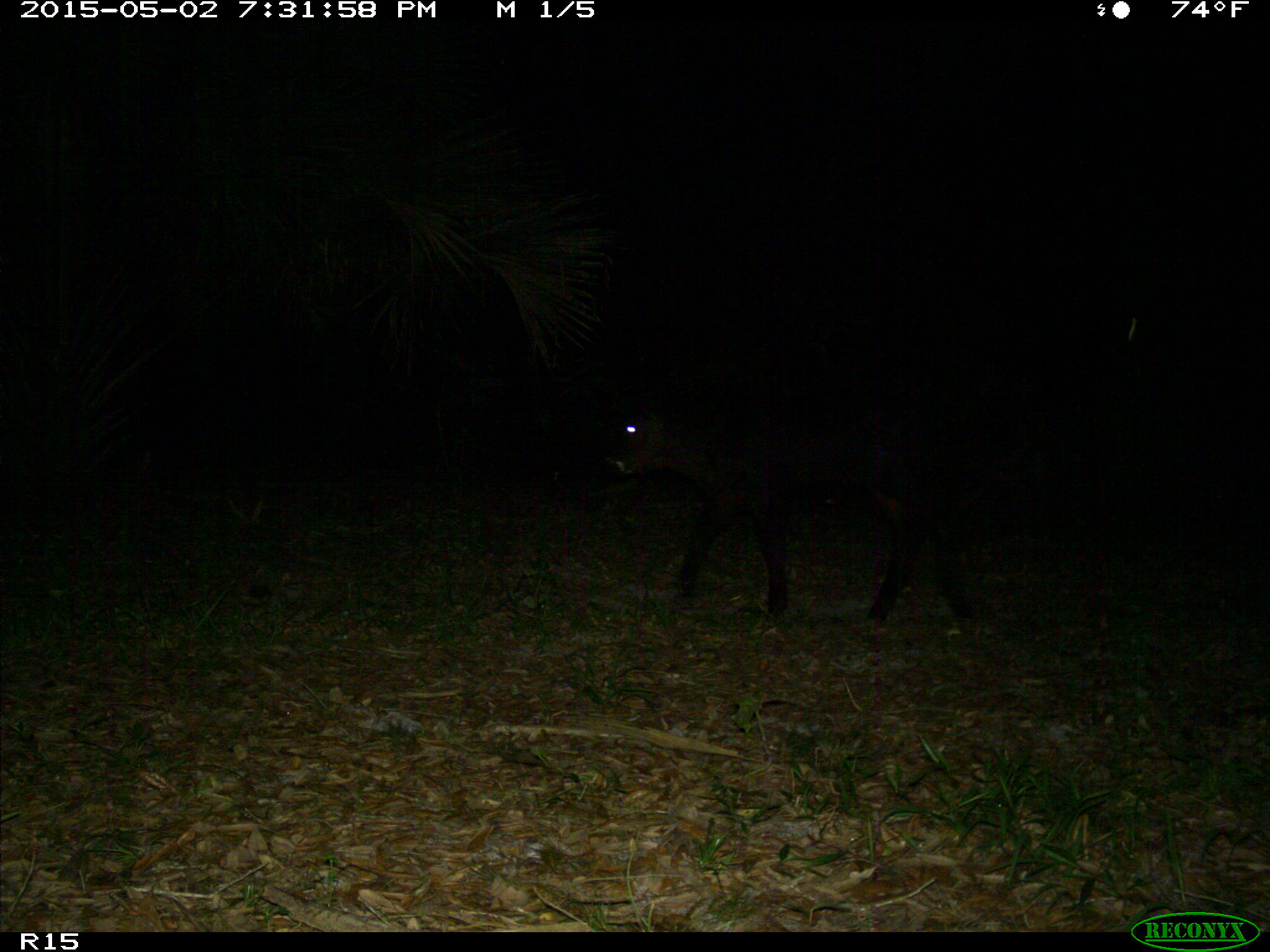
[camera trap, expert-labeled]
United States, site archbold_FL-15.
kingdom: Animalia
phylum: Chordata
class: Mammalia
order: Artiodactyla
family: Bovidae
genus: Bos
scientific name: Bos taurus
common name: domestic cow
Bos taurus (domestic cow).